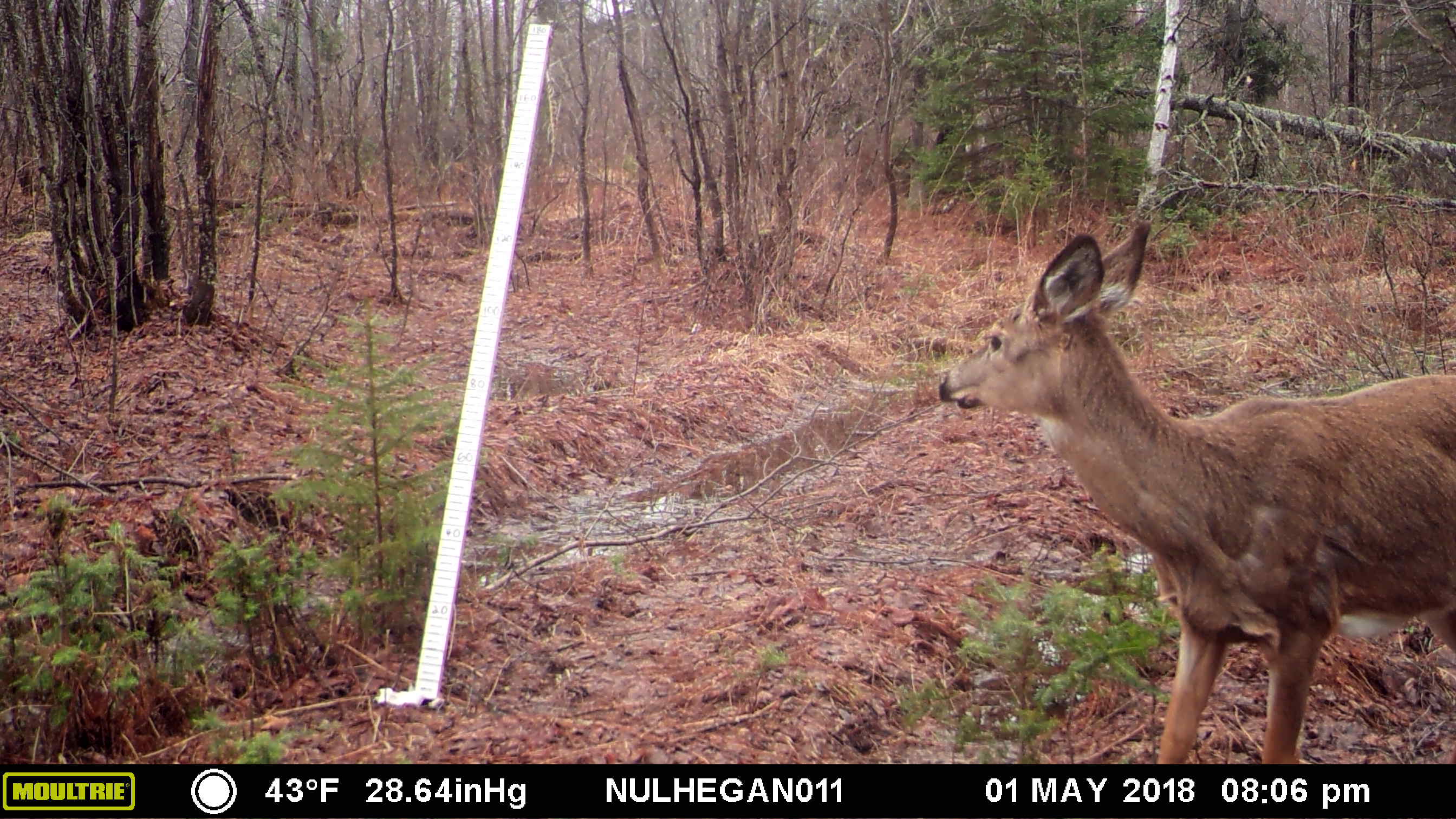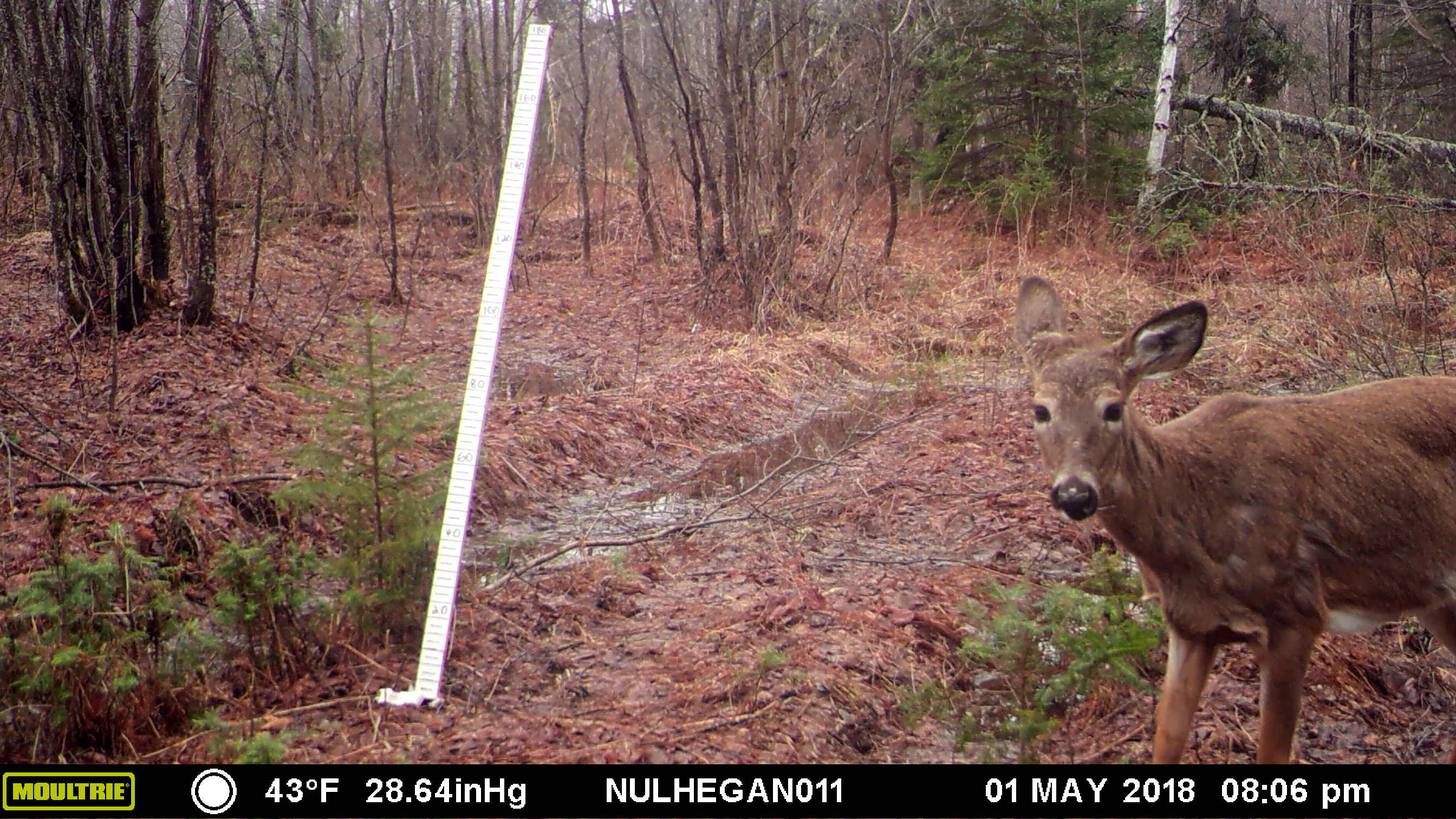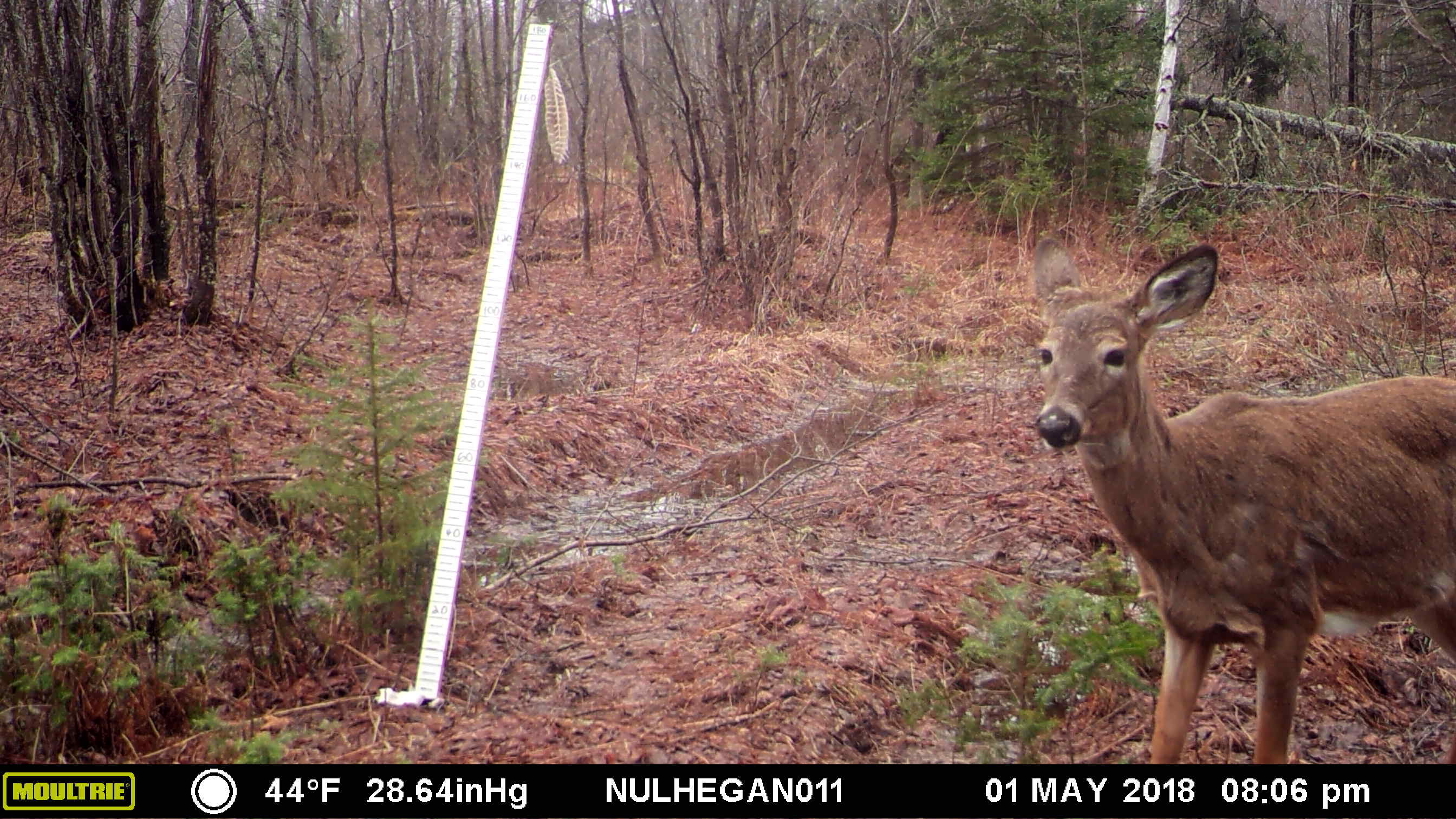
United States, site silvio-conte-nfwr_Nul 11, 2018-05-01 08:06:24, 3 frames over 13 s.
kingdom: Animalia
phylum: Chordata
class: Mammalia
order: Artiodactyla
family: Cervidae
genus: Odocoileus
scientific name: Odocoileus virginianus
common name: white-tailed deer